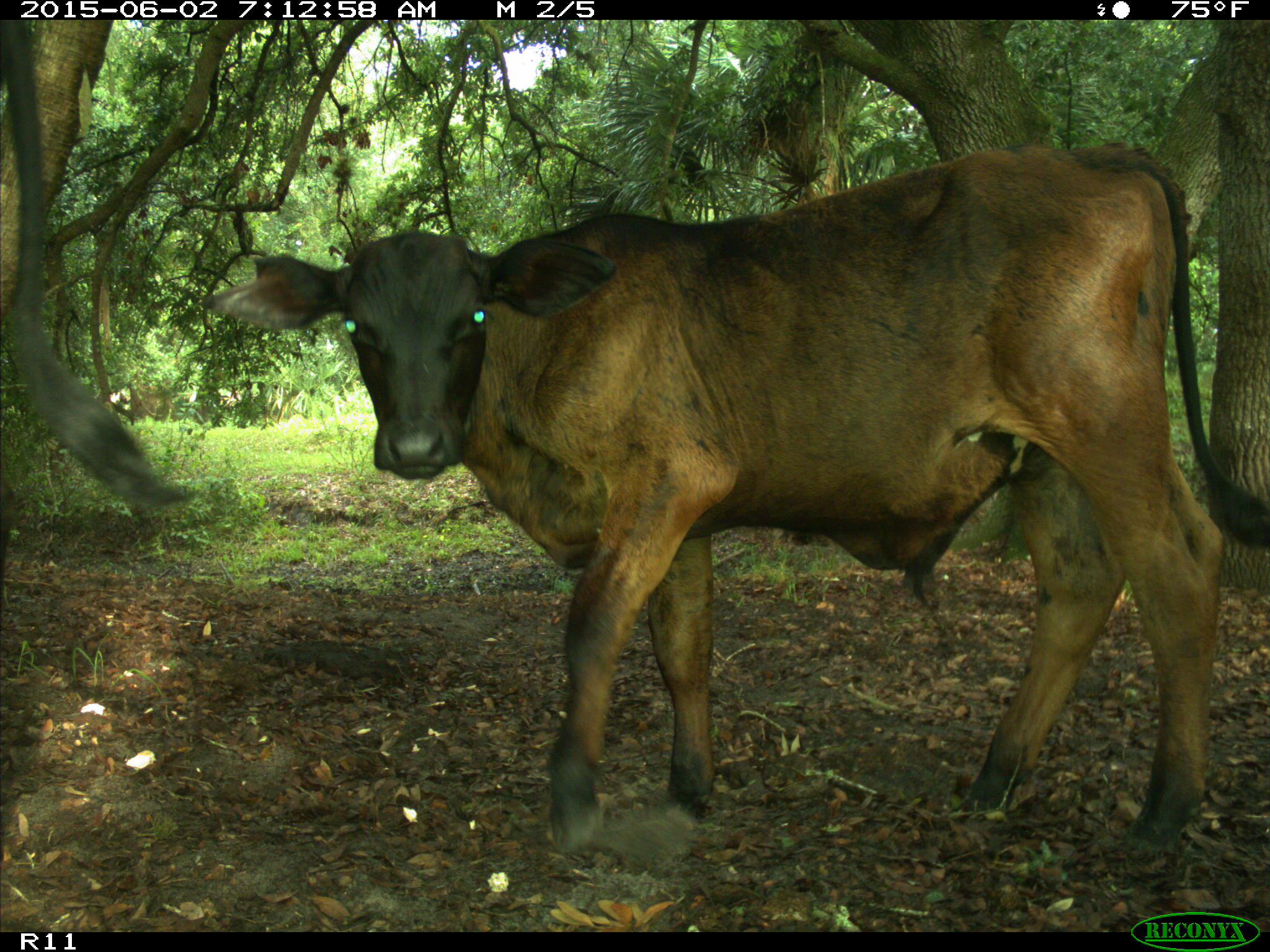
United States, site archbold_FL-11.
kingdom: Animalia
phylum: Chordata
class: Mammalia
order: Artiodactyla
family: Bovidae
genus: Bos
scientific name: Bos taurus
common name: domestic cow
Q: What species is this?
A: Bos taurus (domestic cow).